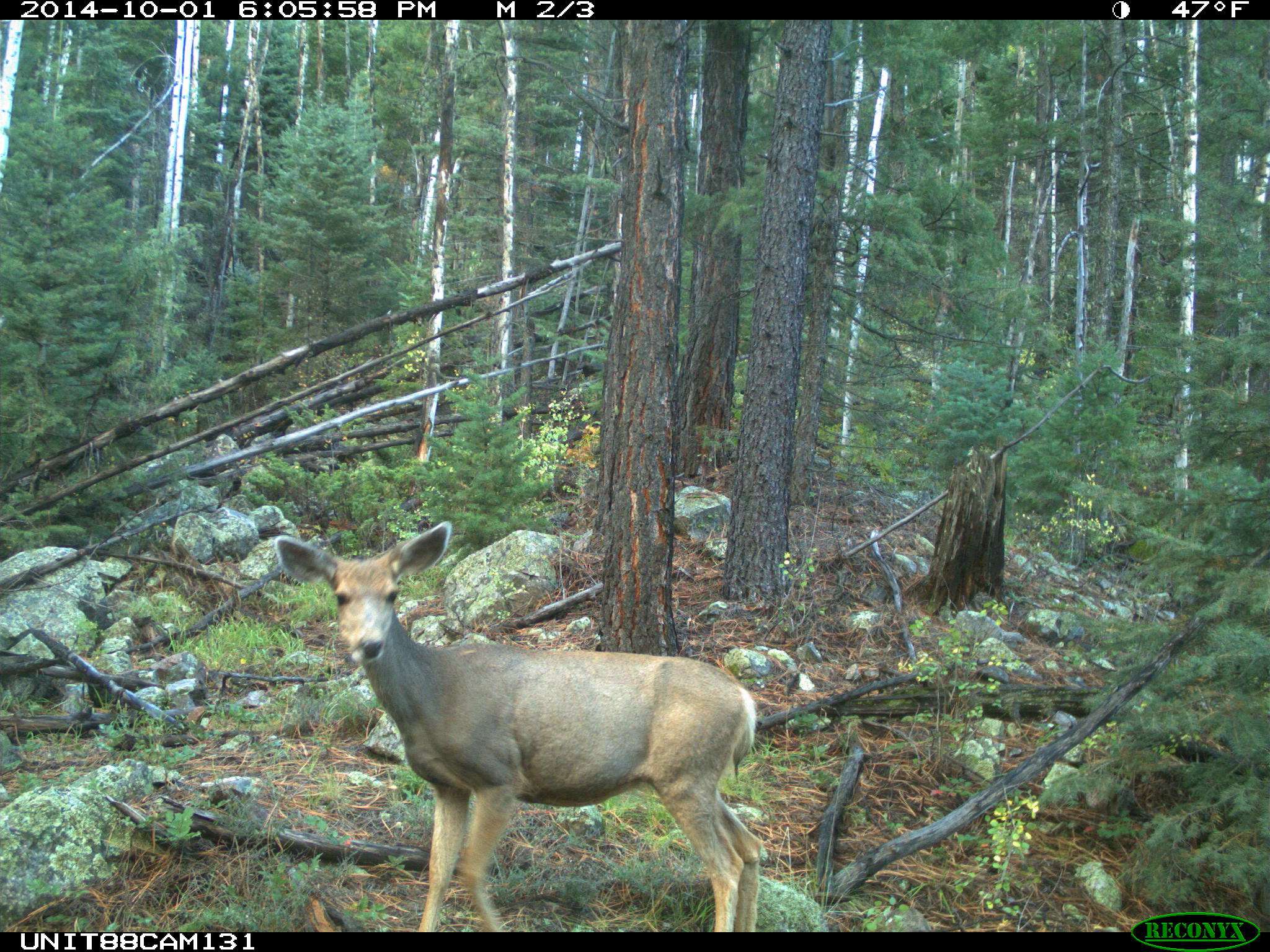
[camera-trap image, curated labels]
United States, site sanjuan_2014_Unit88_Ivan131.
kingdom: Animalia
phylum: Chordata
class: Mammalia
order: Artiodactyla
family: Cervidae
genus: Odocoileus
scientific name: Odocoileus hemionus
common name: mule deer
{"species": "Odocoileus hemionus (mule deer)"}